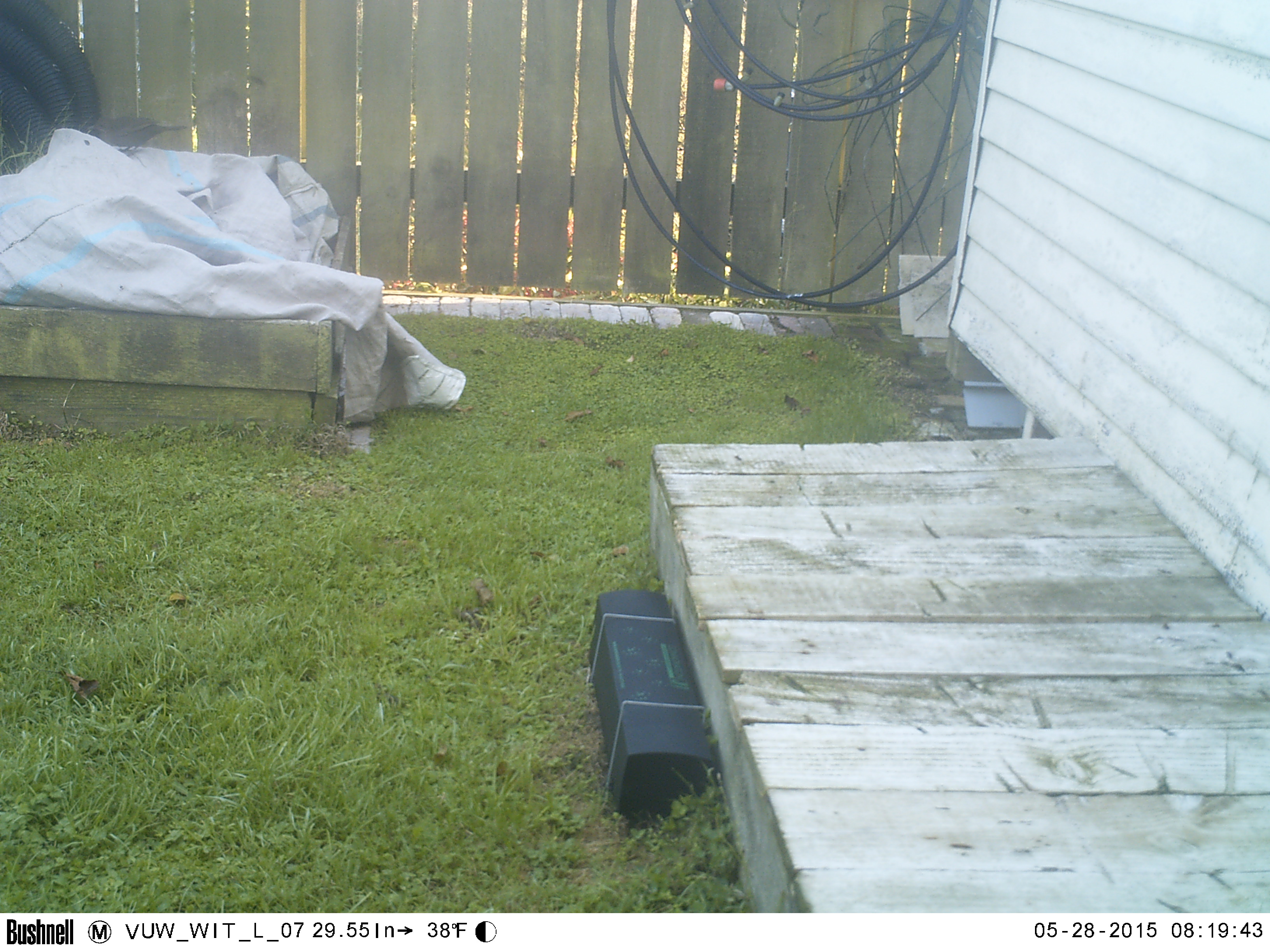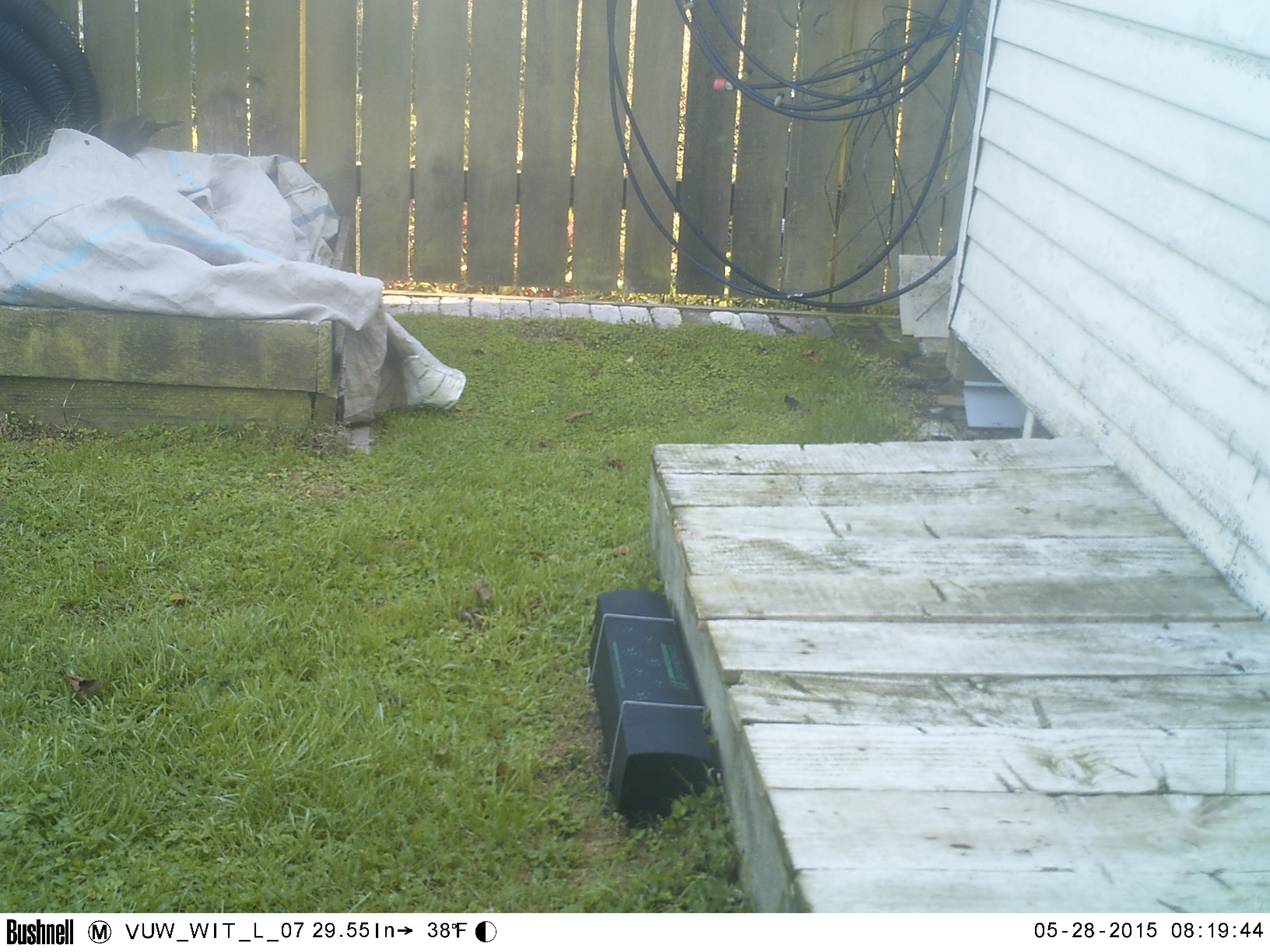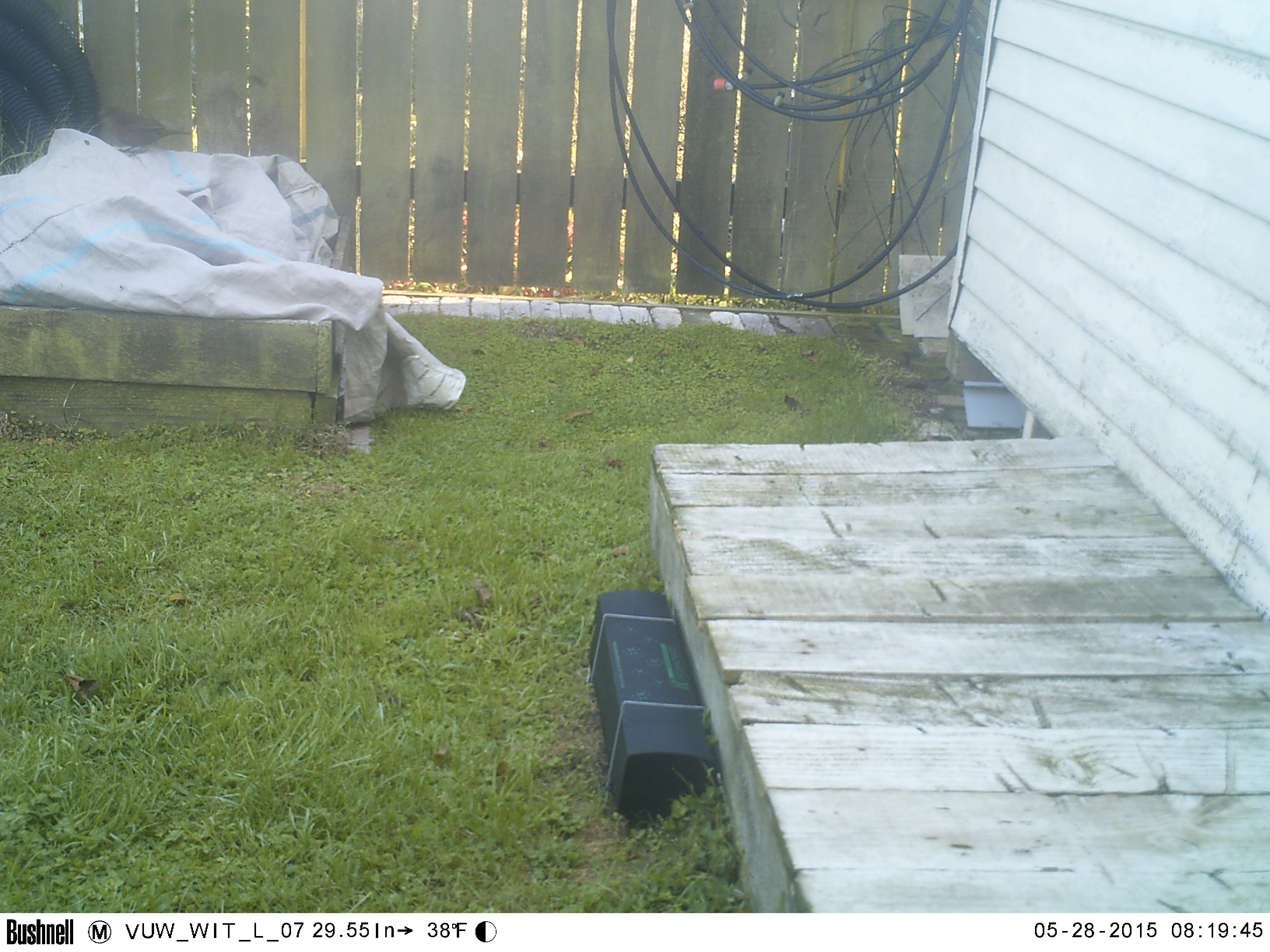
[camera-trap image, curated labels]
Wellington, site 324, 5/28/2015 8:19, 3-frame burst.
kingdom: Animalia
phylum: Chordata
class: Aves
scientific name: Aves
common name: bird